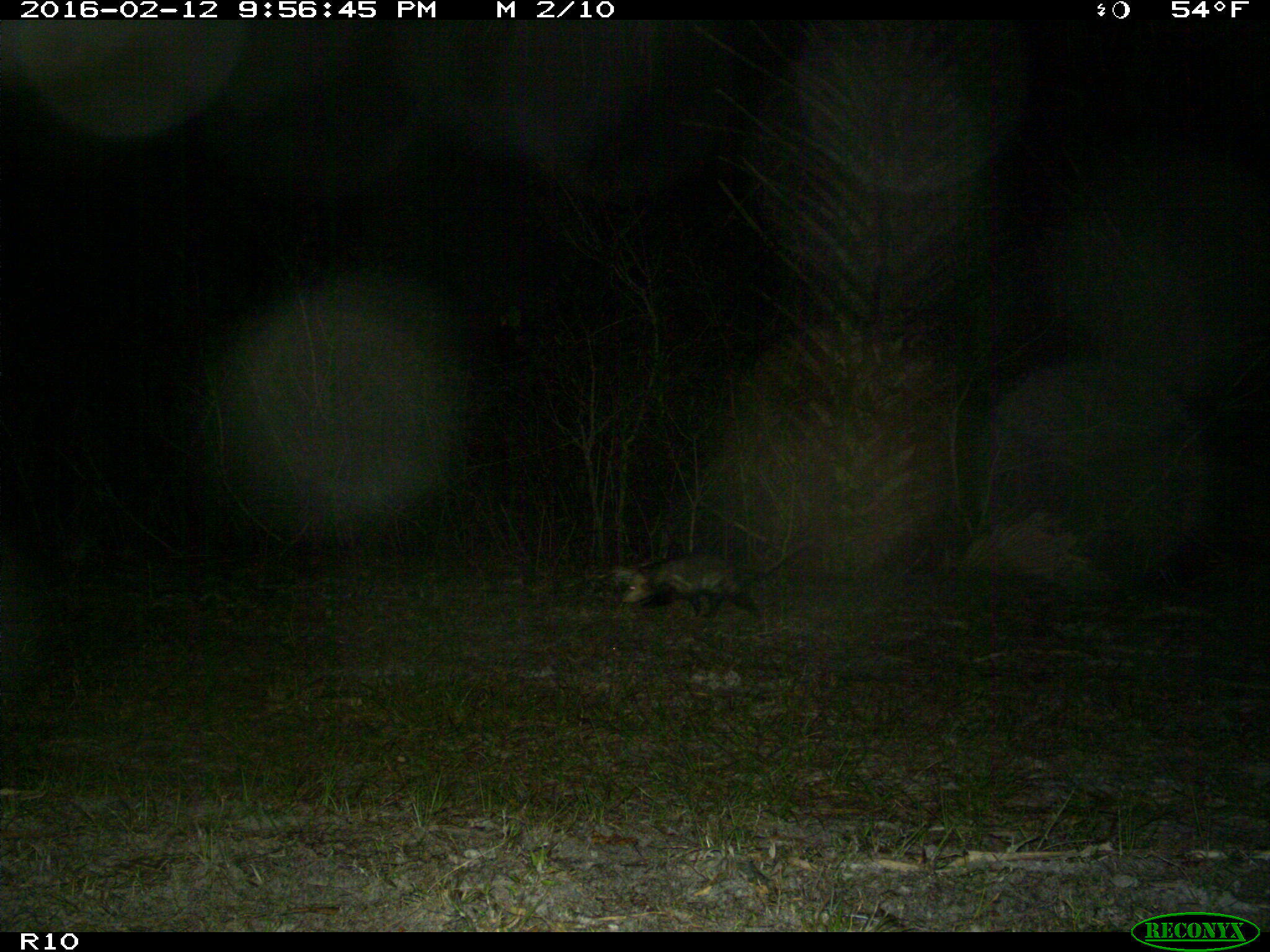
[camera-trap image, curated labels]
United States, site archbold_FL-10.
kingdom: Animalia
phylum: Chordata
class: Mammalia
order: Didelphimorphia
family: Didelphidae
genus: Didelphis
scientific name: Didelphis virginiana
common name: virginia opossum